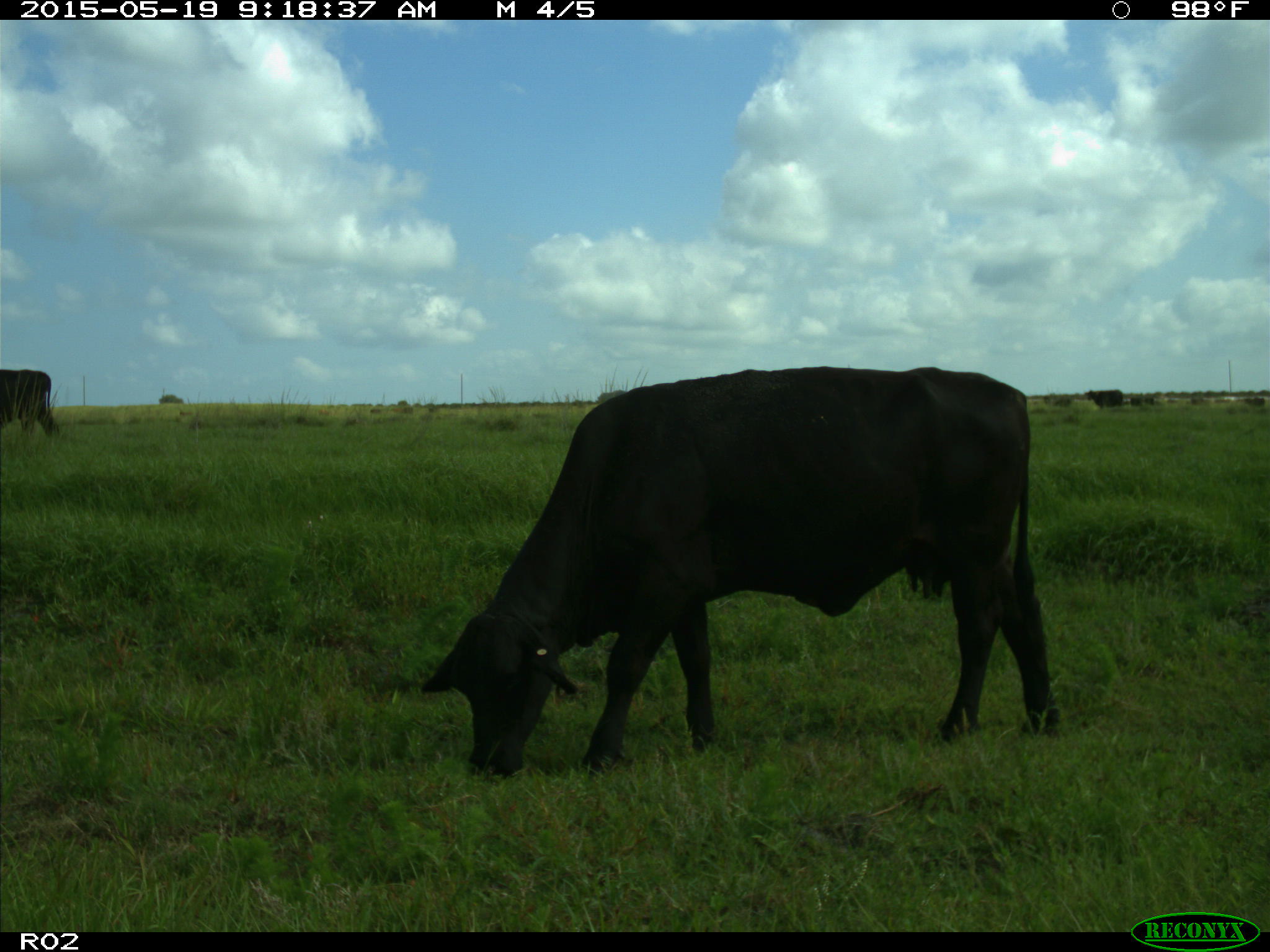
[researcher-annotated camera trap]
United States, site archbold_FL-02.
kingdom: Animalia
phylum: Chordata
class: Mammalia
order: Artiodactyla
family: Bovidae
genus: Bos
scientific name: Bos taurus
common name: domestic cow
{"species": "Bos taurus (domestic cow)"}